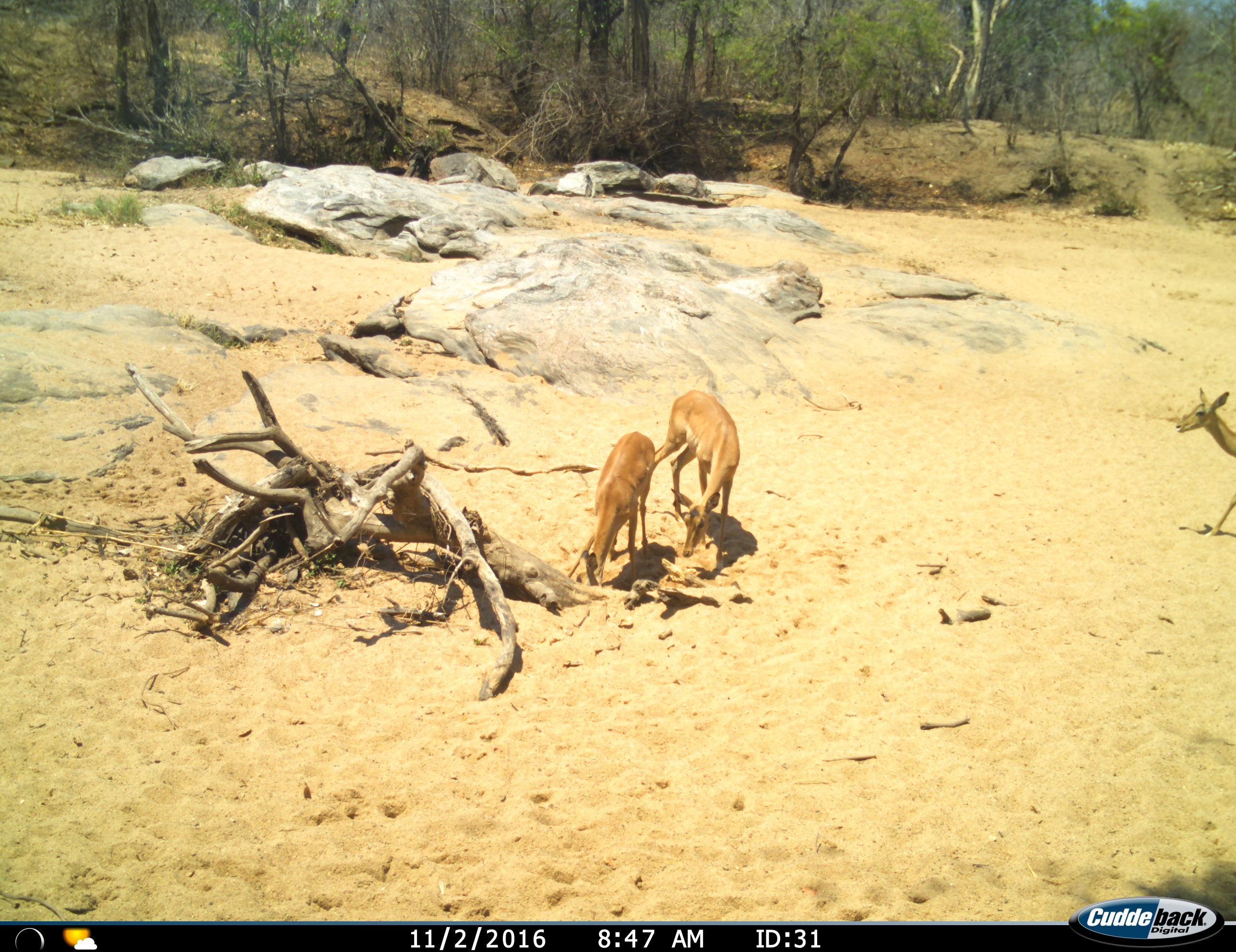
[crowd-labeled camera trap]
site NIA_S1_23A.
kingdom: Animalia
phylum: Chordata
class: Mammalia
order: Artiodactyla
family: Bovidae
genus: Aepyceros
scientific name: Aepyceros melampus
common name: impala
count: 3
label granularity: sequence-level